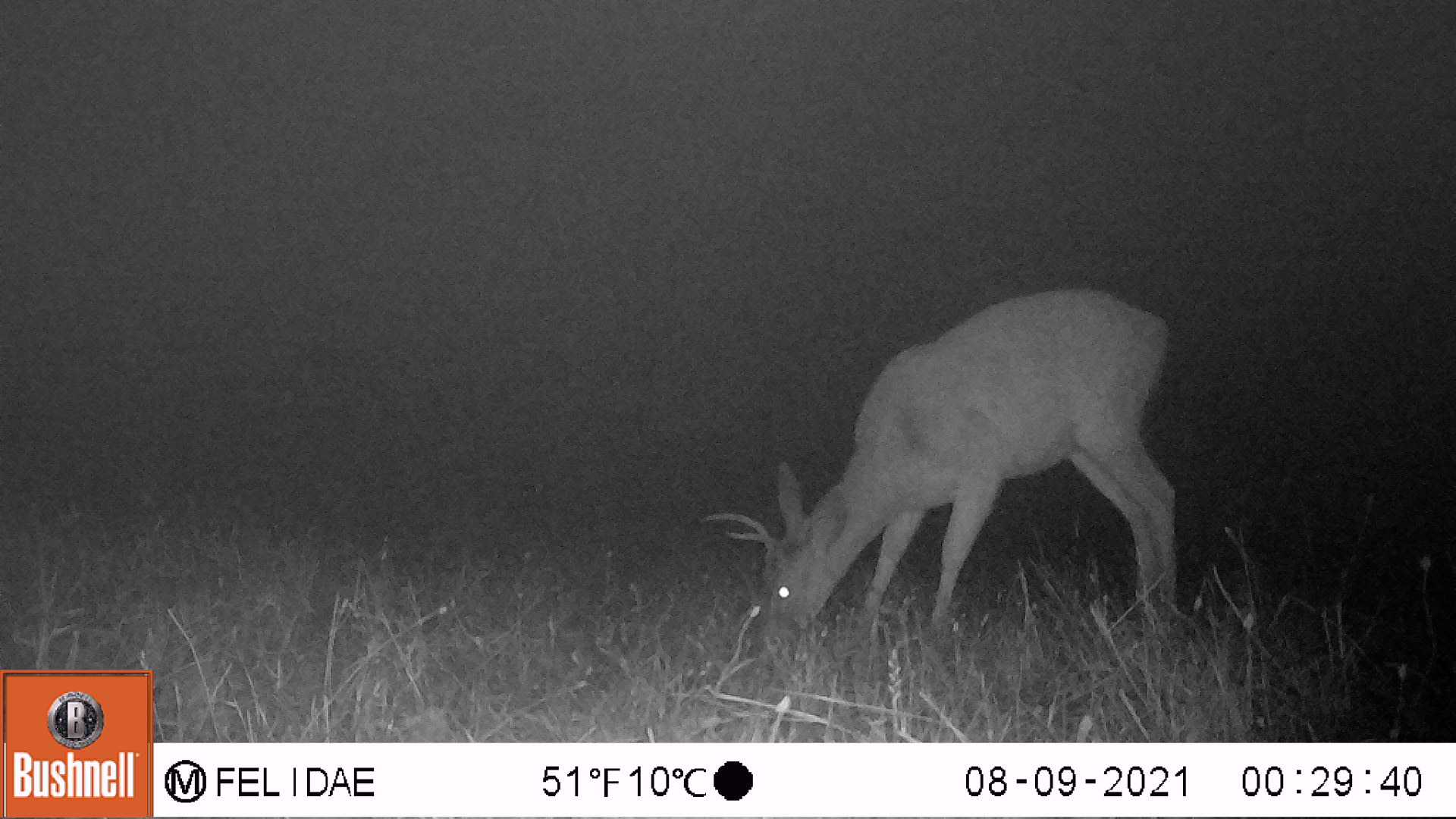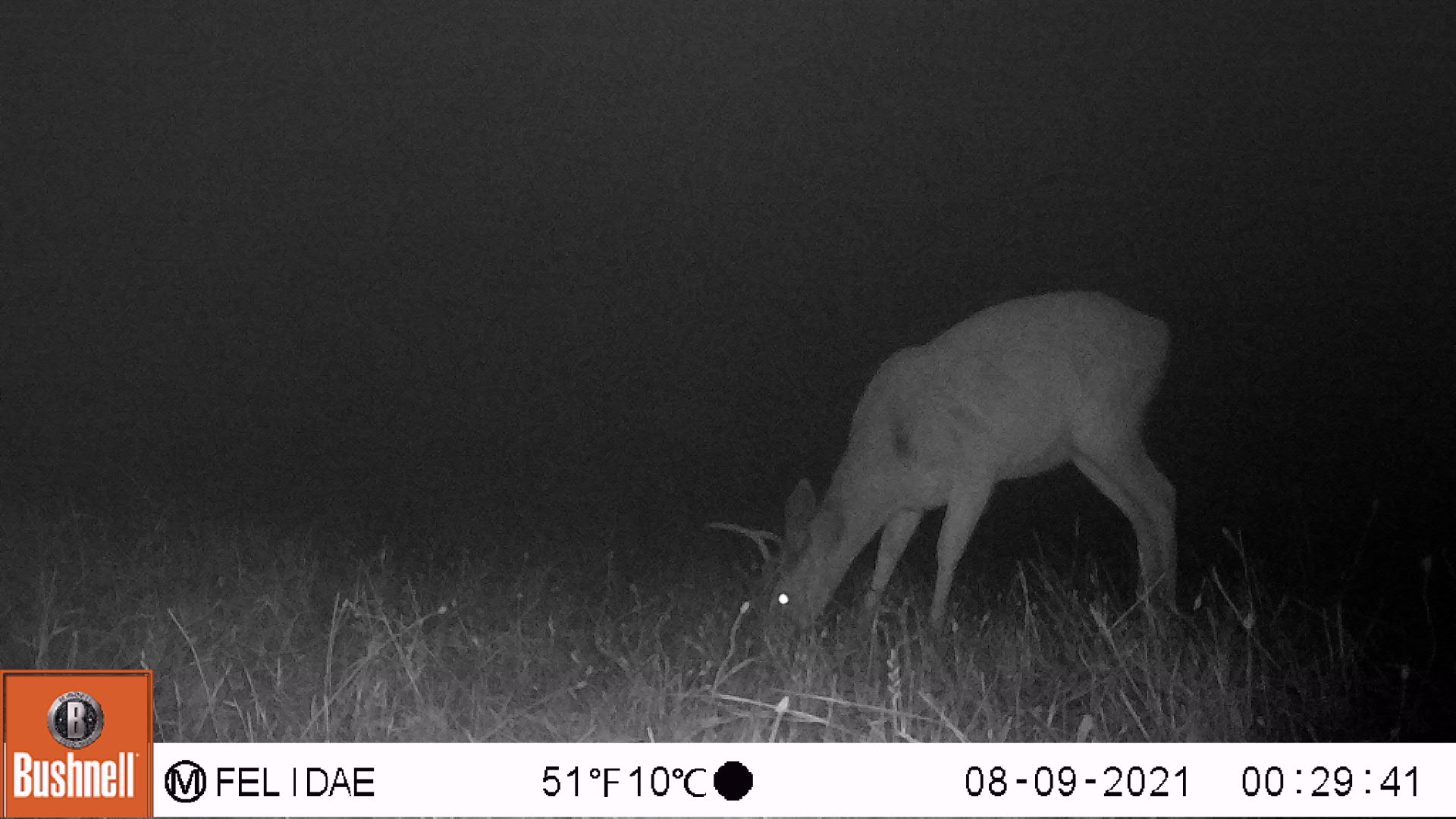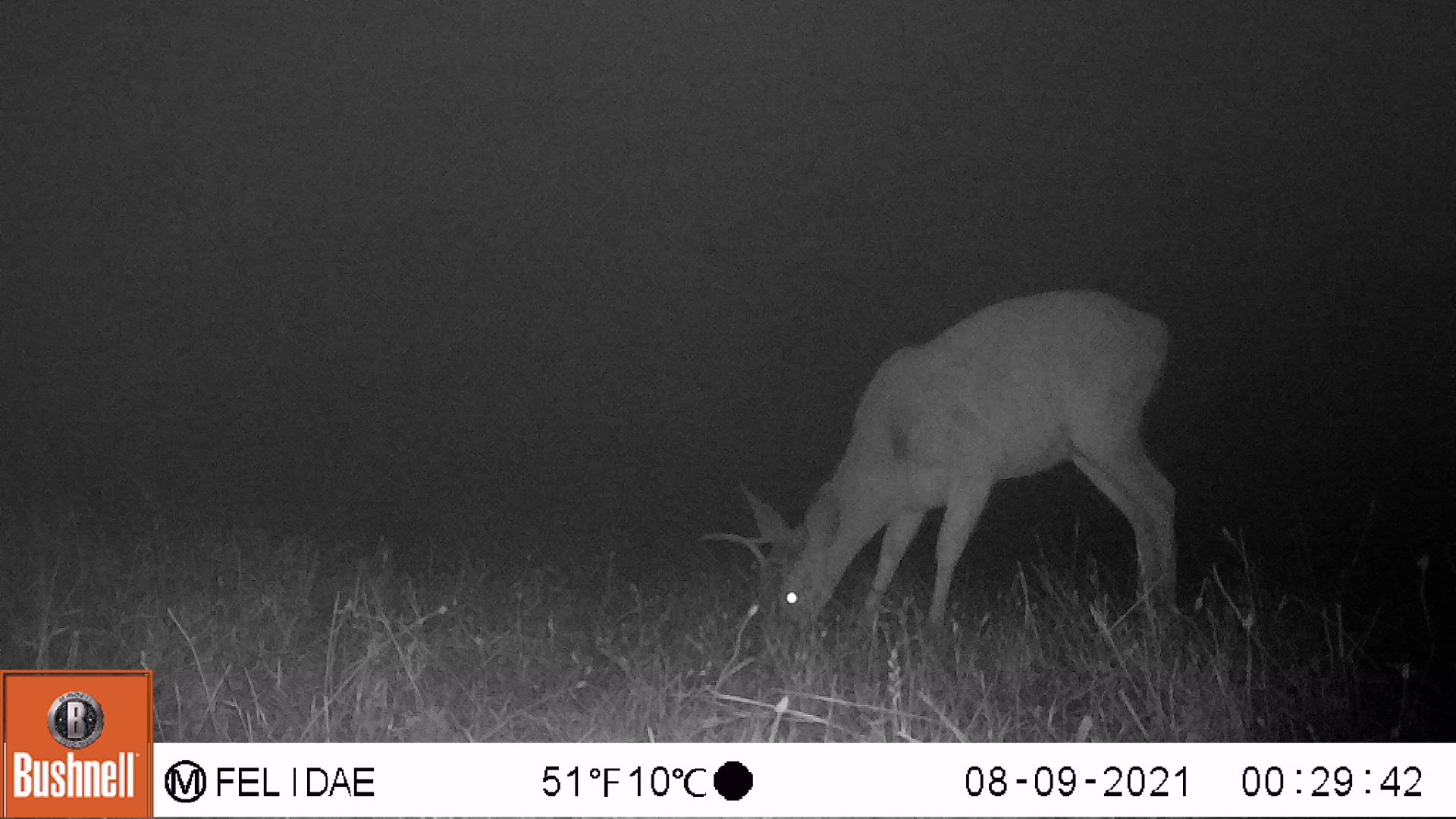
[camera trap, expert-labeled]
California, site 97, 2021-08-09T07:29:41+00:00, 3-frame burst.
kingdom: Animalia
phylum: Chordata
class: Mammalia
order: Artiodactyla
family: Cervidae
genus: Odocoileus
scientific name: Odocoileus hemionus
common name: mule deer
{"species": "mule deer (Odocoileus hemionus)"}